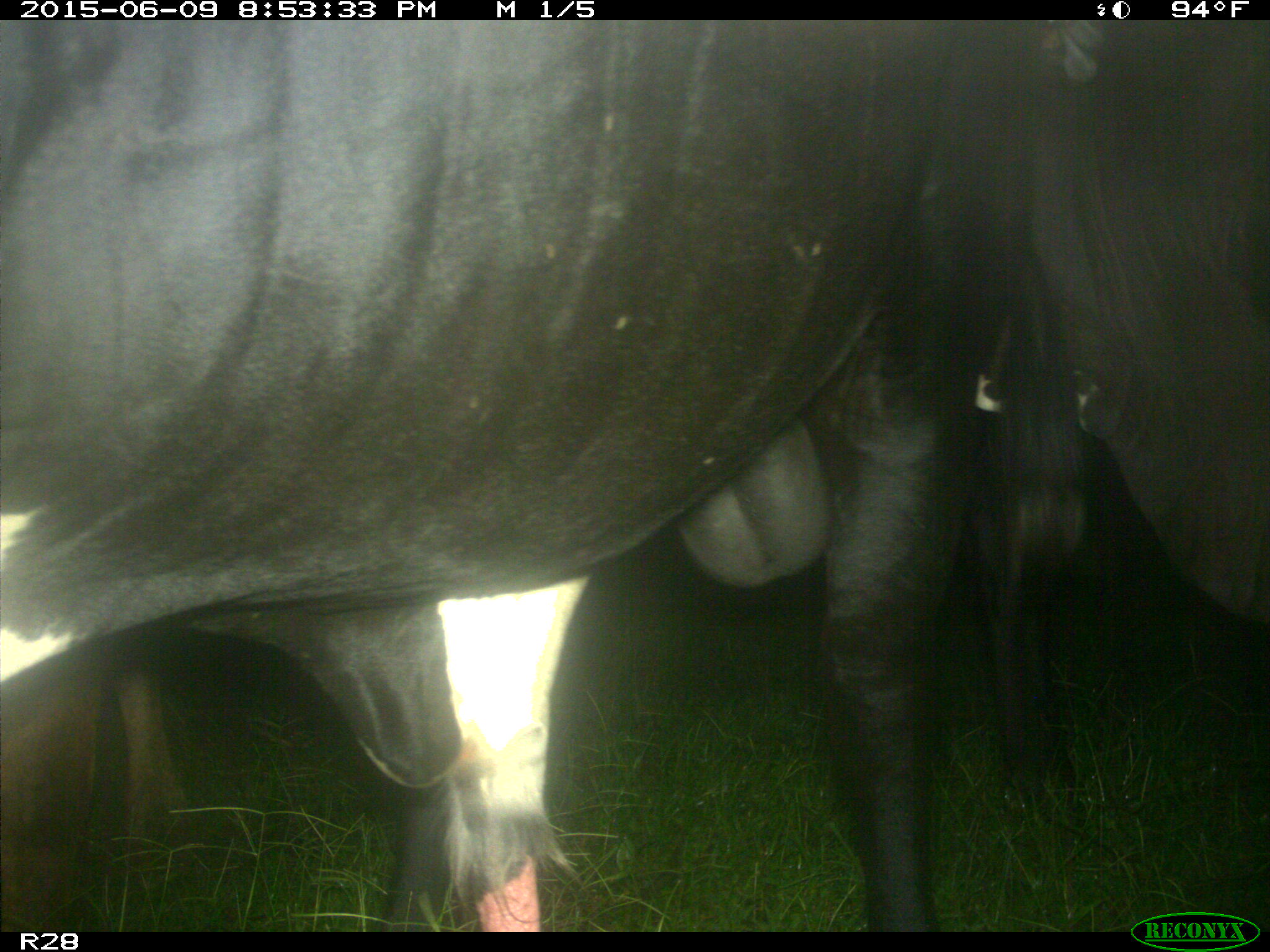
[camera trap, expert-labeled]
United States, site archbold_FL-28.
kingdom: Animalia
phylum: Chordata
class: Mammalia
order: Artiodactyla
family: Bovidae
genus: Bos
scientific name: Bos taurus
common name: domestic cow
Bos taurus (domestic cow).